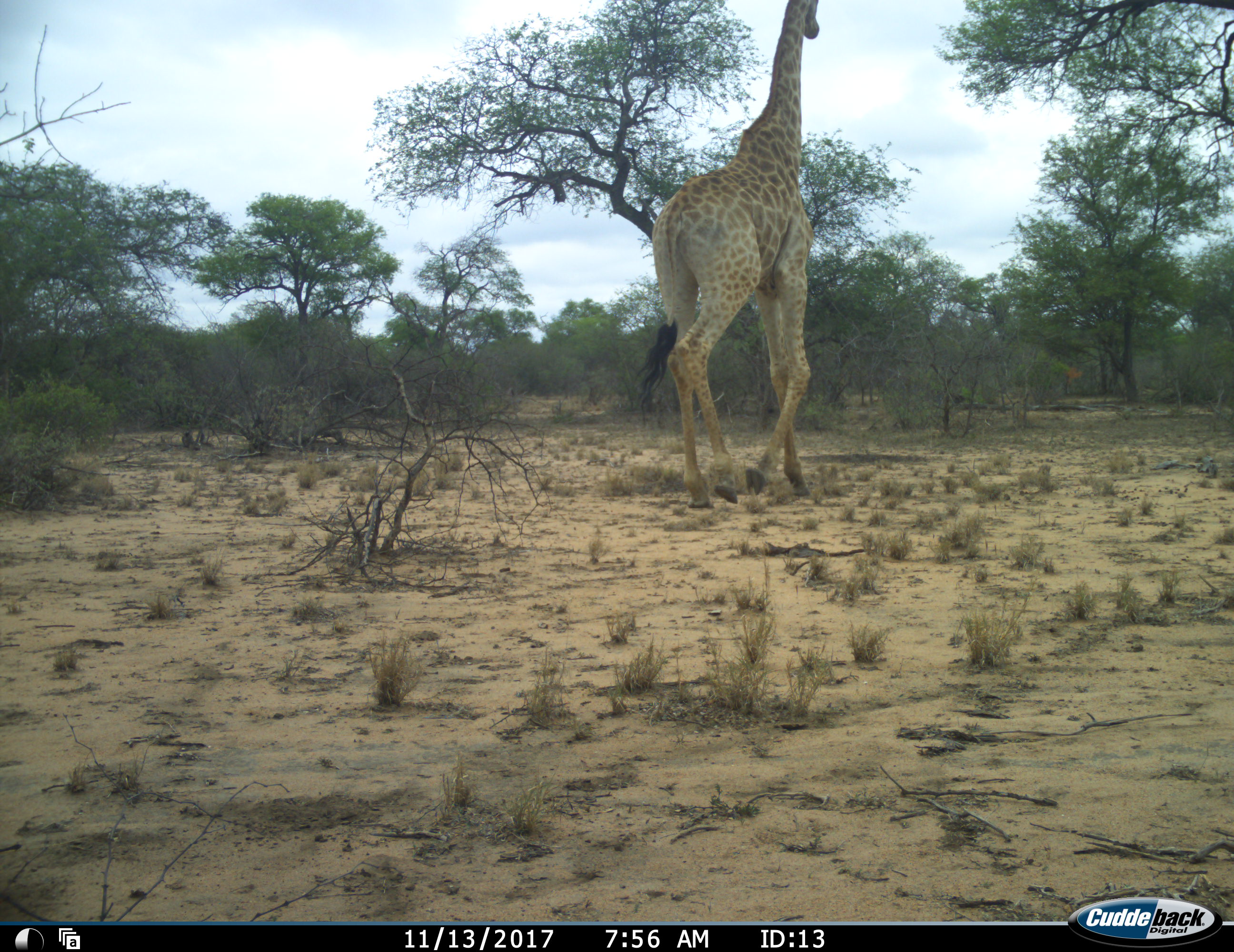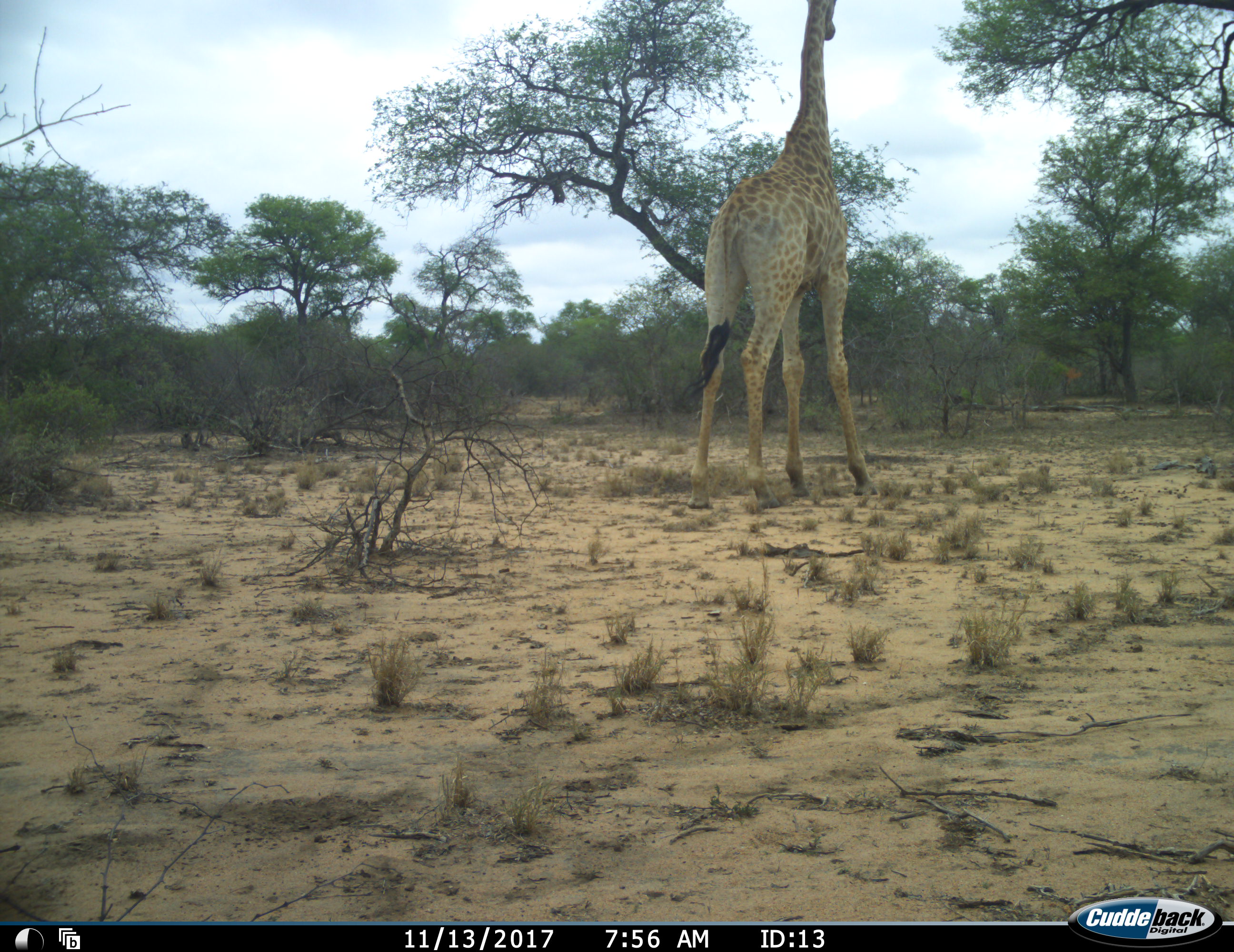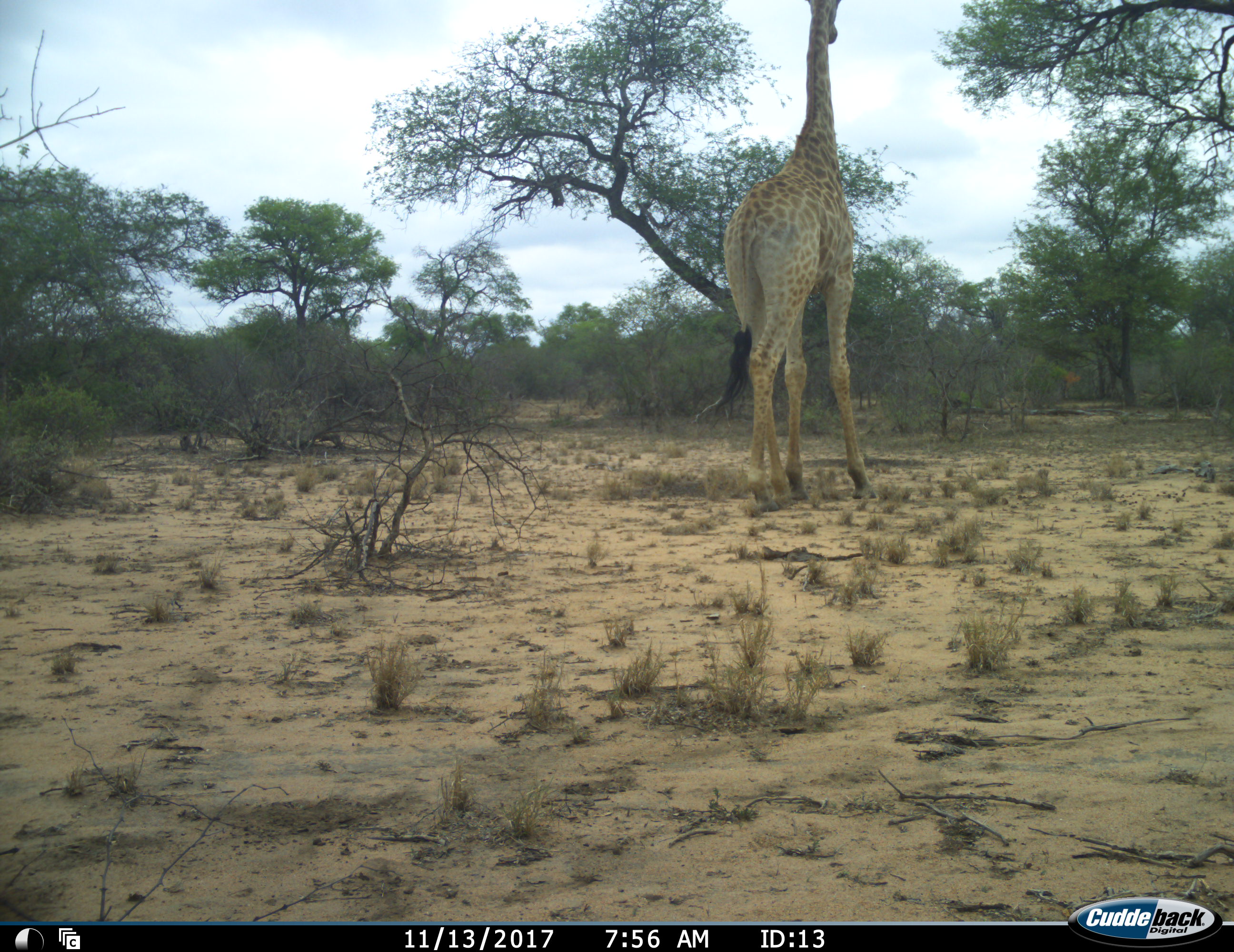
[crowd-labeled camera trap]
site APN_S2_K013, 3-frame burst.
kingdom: Animalia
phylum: Chordata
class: Mammalia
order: Artiodactyla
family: Giraffidae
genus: Giraffa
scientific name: Giraffa camelopardalis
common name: giraffe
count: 1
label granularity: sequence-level